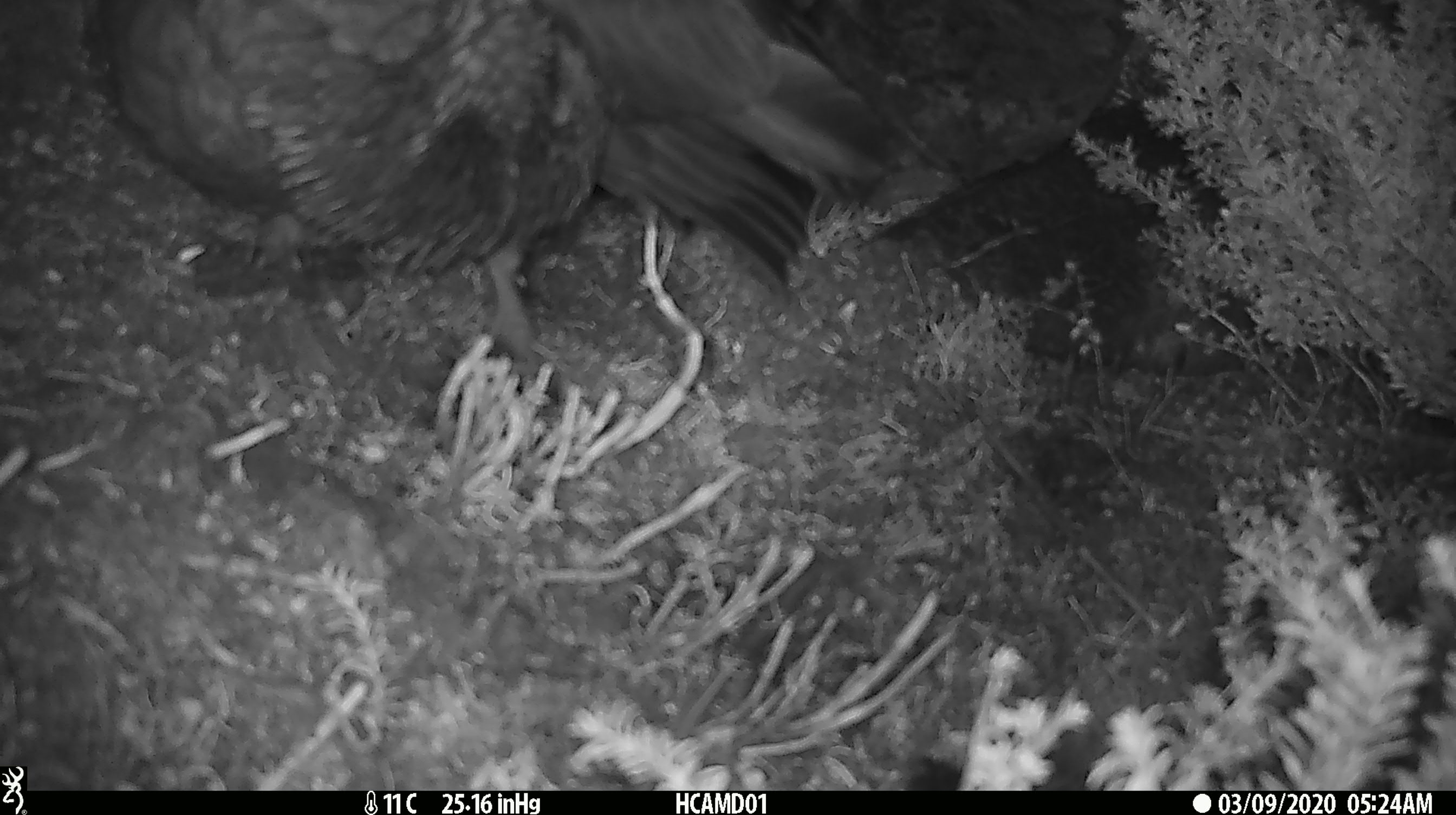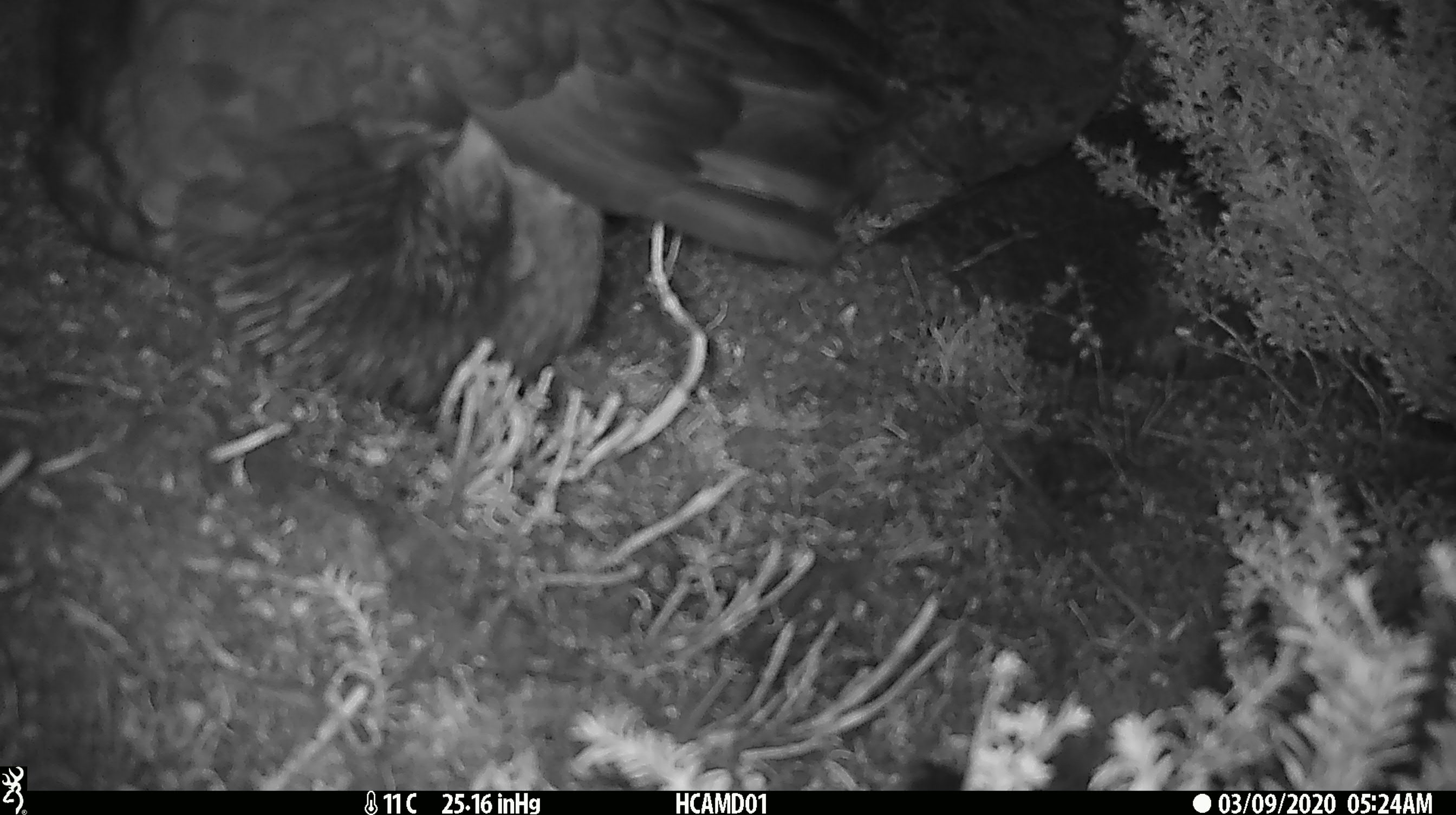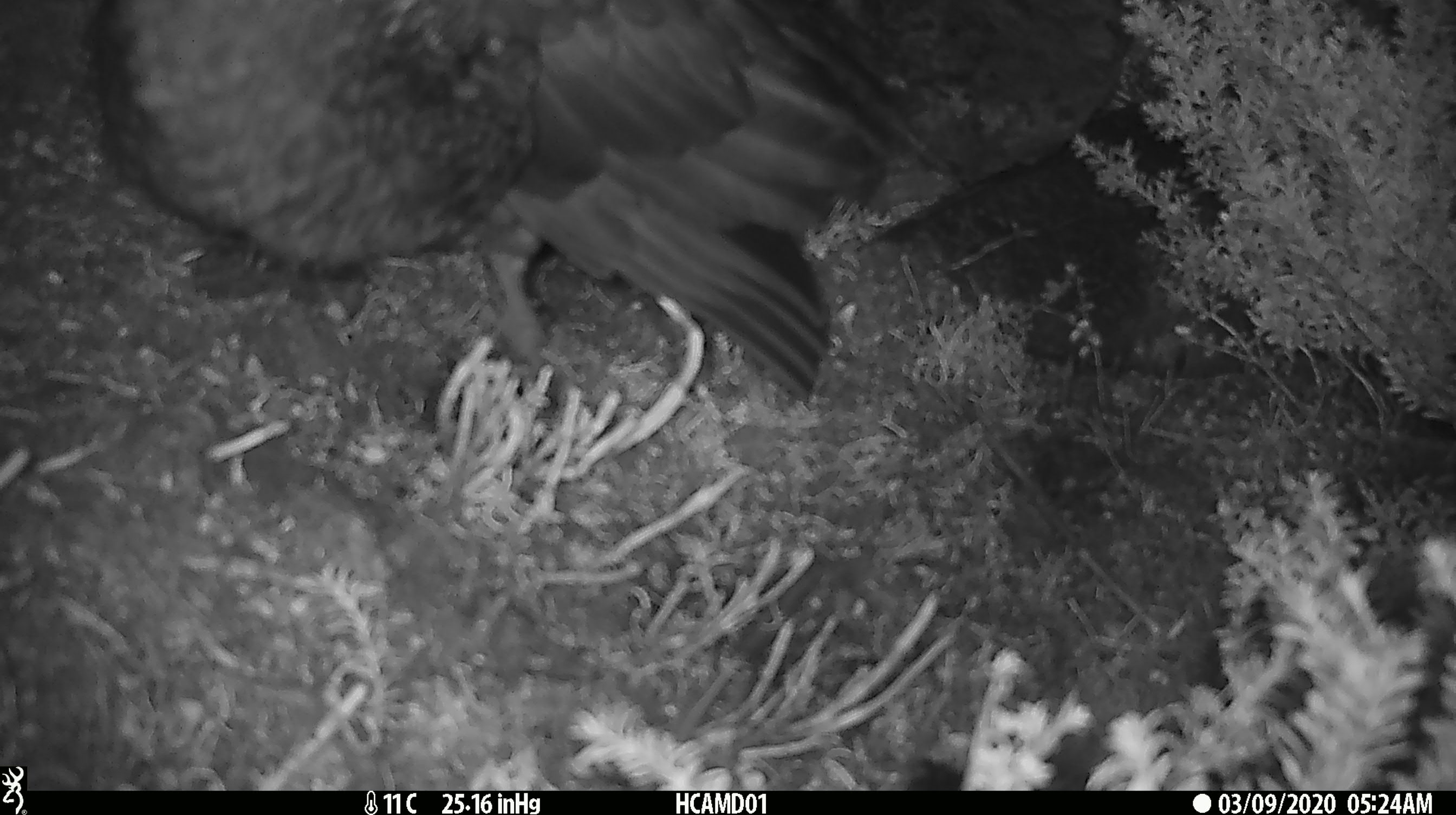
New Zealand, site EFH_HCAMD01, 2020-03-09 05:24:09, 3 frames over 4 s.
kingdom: Animalia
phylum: Chordata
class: Aves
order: Psittaciformes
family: Strigopidae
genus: Nestor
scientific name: Nestor notabilis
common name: kea